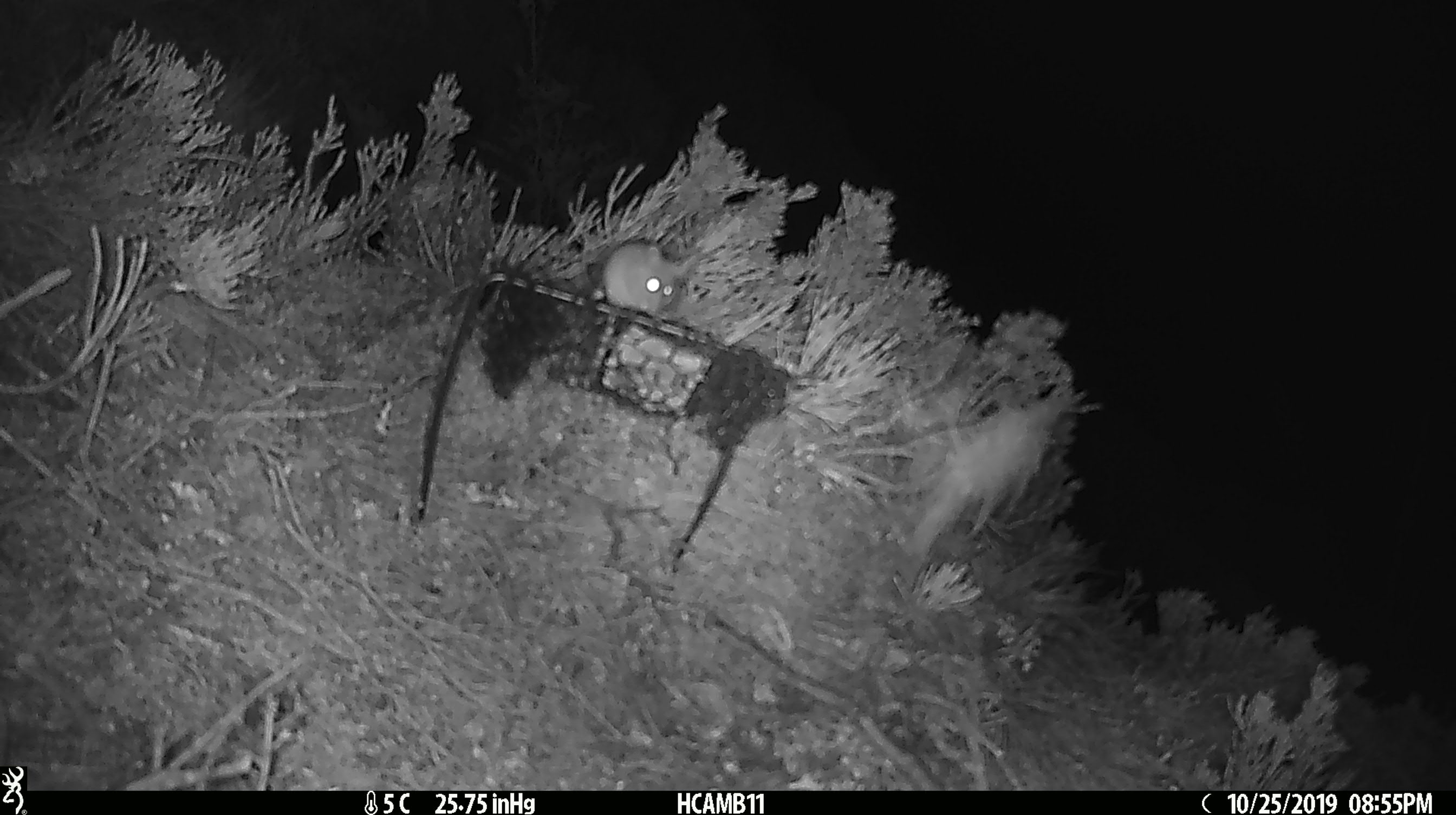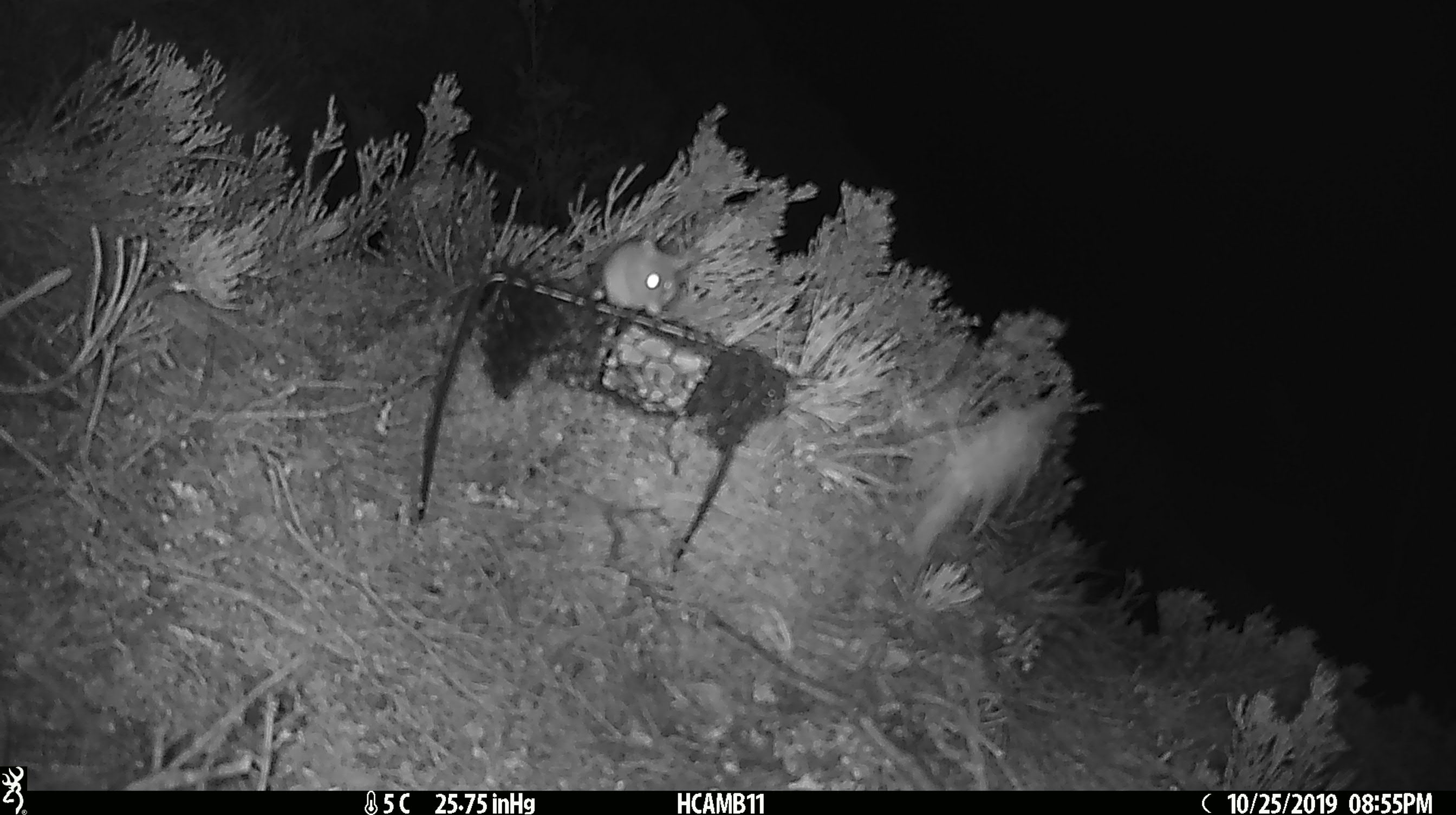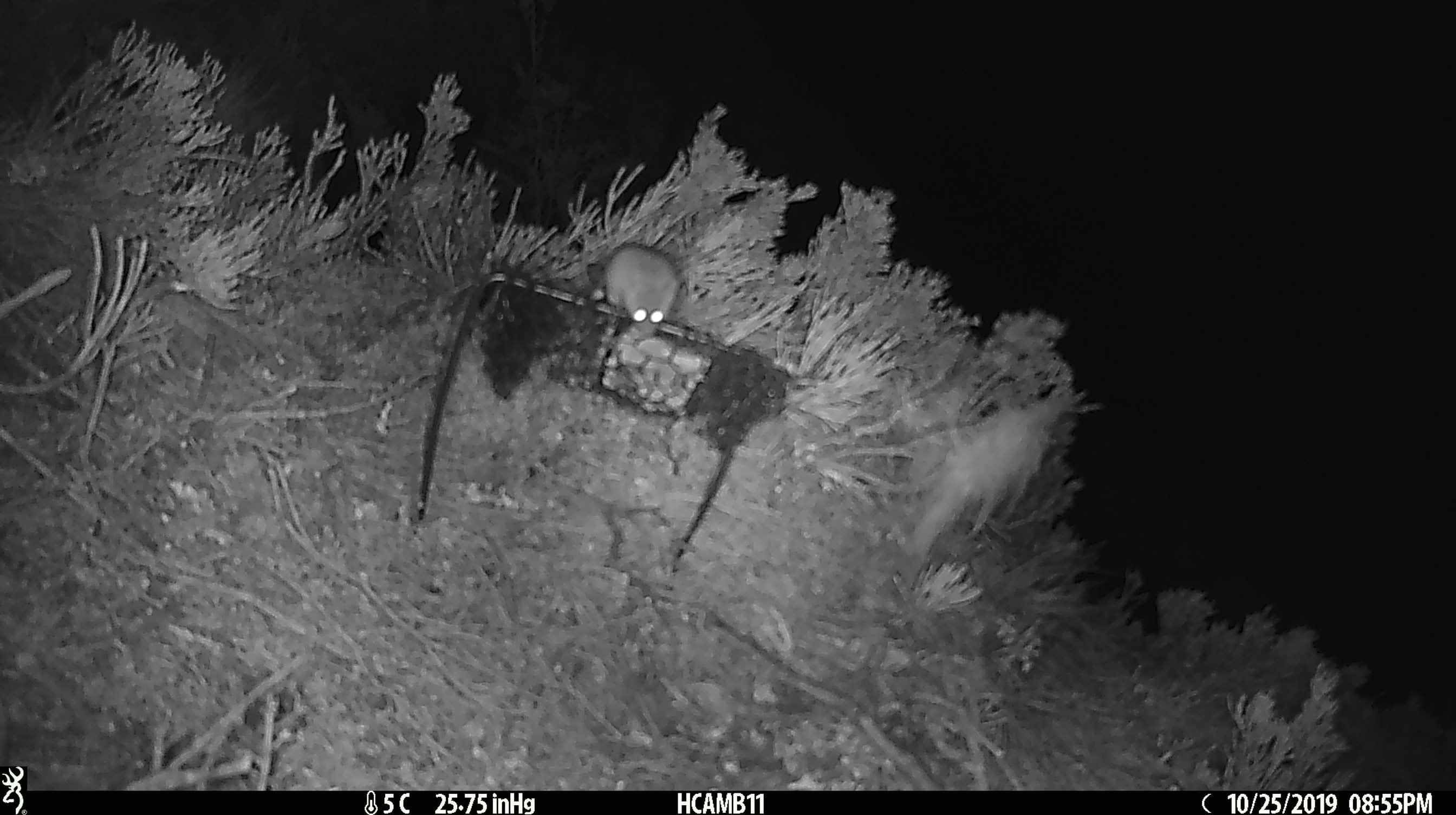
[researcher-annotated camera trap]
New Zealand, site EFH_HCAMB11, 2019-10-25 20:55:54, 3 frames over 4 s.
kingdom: Animalia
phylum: Chordata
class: Mammalia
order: Rodentia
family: Muridae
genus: Mus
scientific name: Mus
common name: mouse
Mouse (Mus).